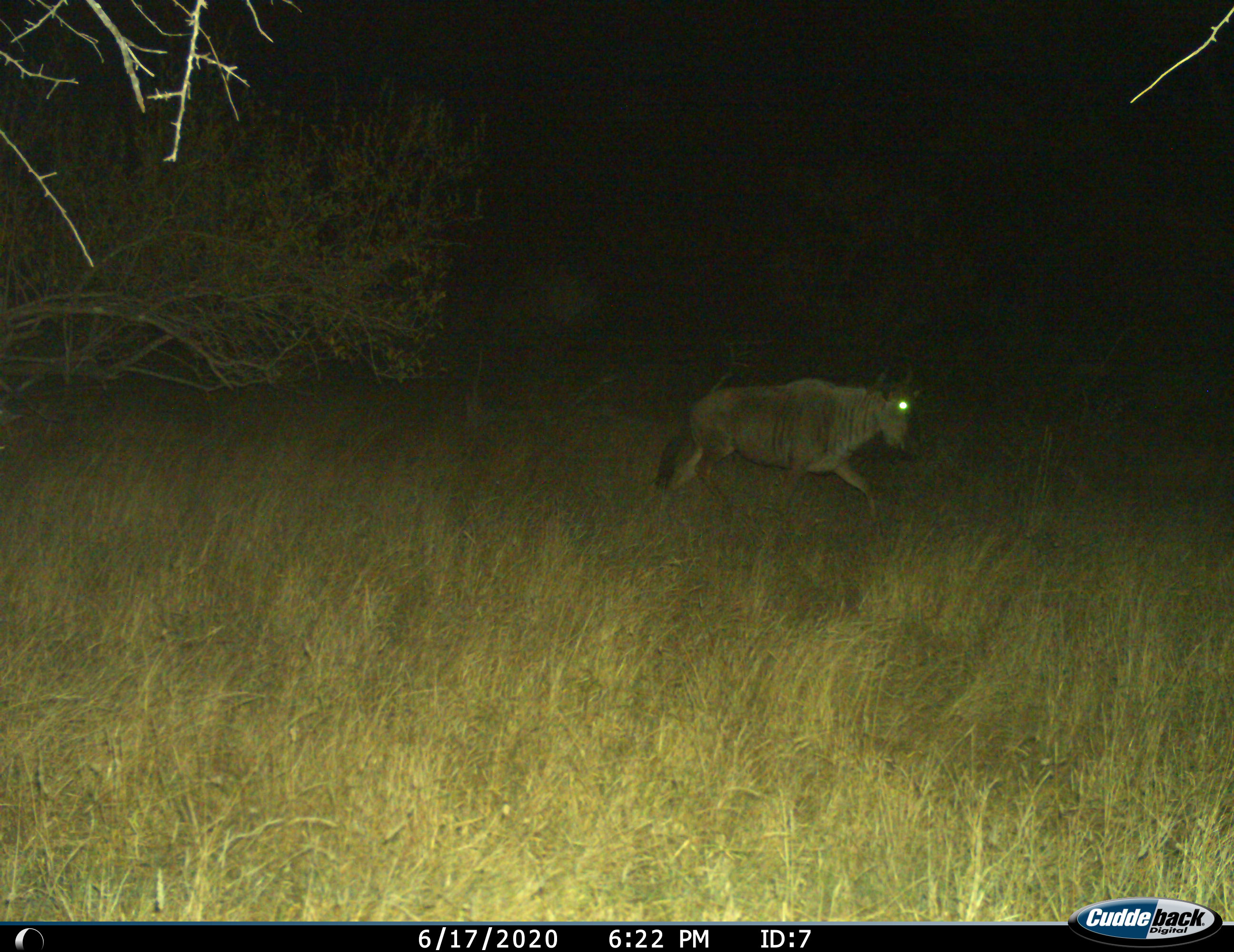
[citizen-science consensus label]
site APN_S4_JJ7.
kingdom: Animalia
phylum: Chordata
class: Mammalia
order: Artiodactyla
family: Bovidae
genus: Connochaetes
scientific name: Connochaetes taurinus taurinus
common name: blue wildebeest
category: wildebeestblue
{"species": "wildebeestblue (blue wildebeest) (Connochaetes taurinus taurinus)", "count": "1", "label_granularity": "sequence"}